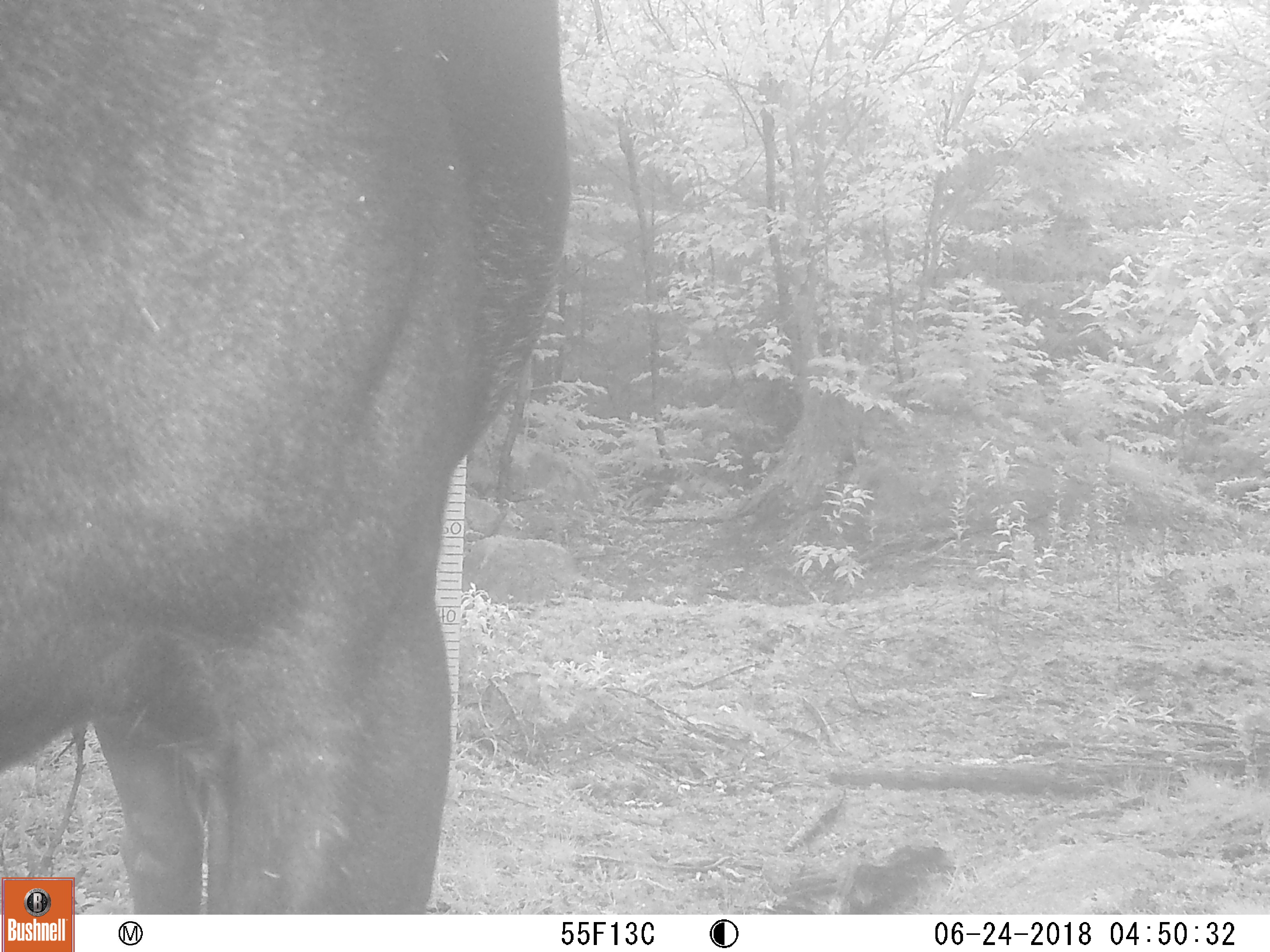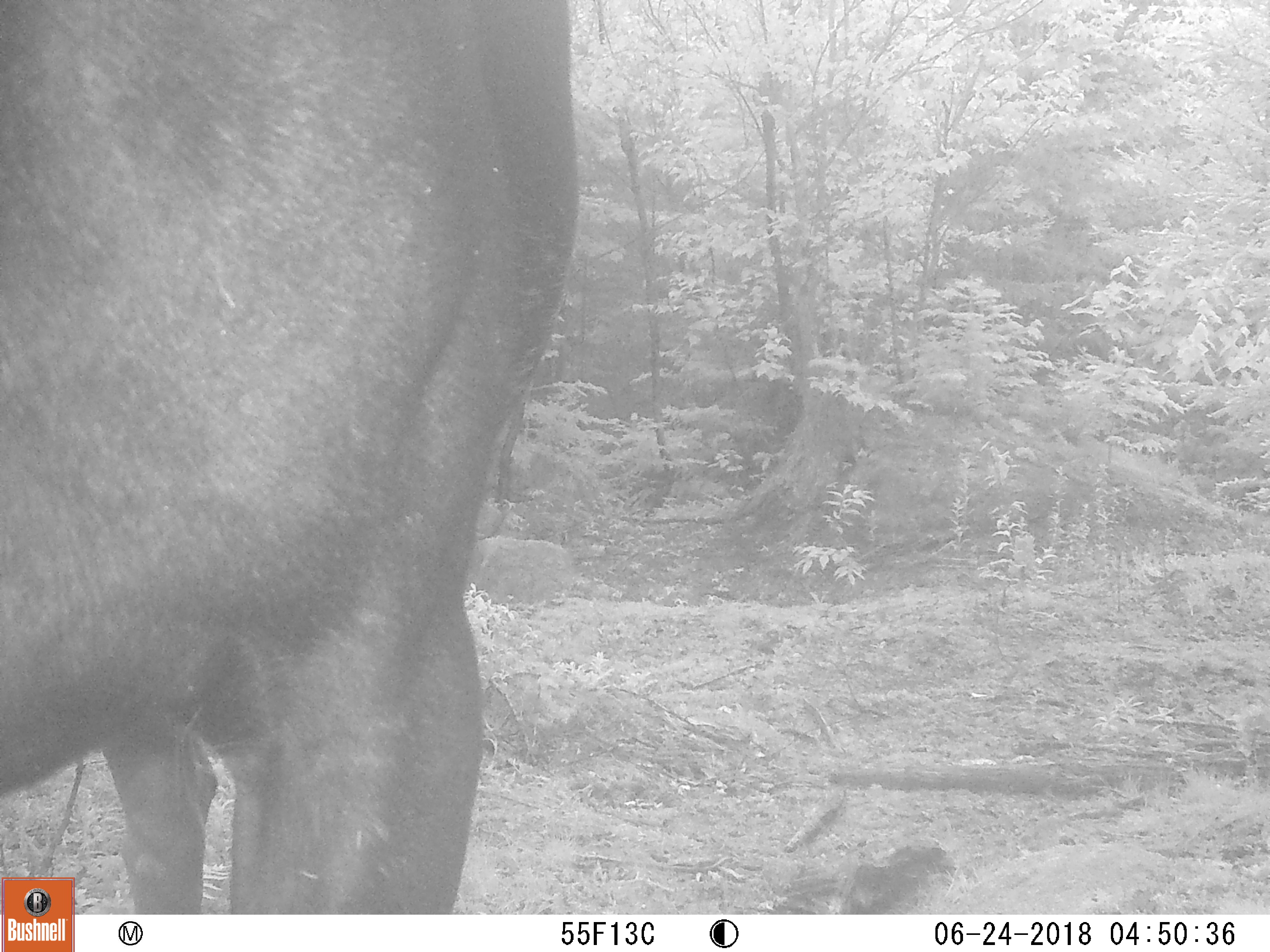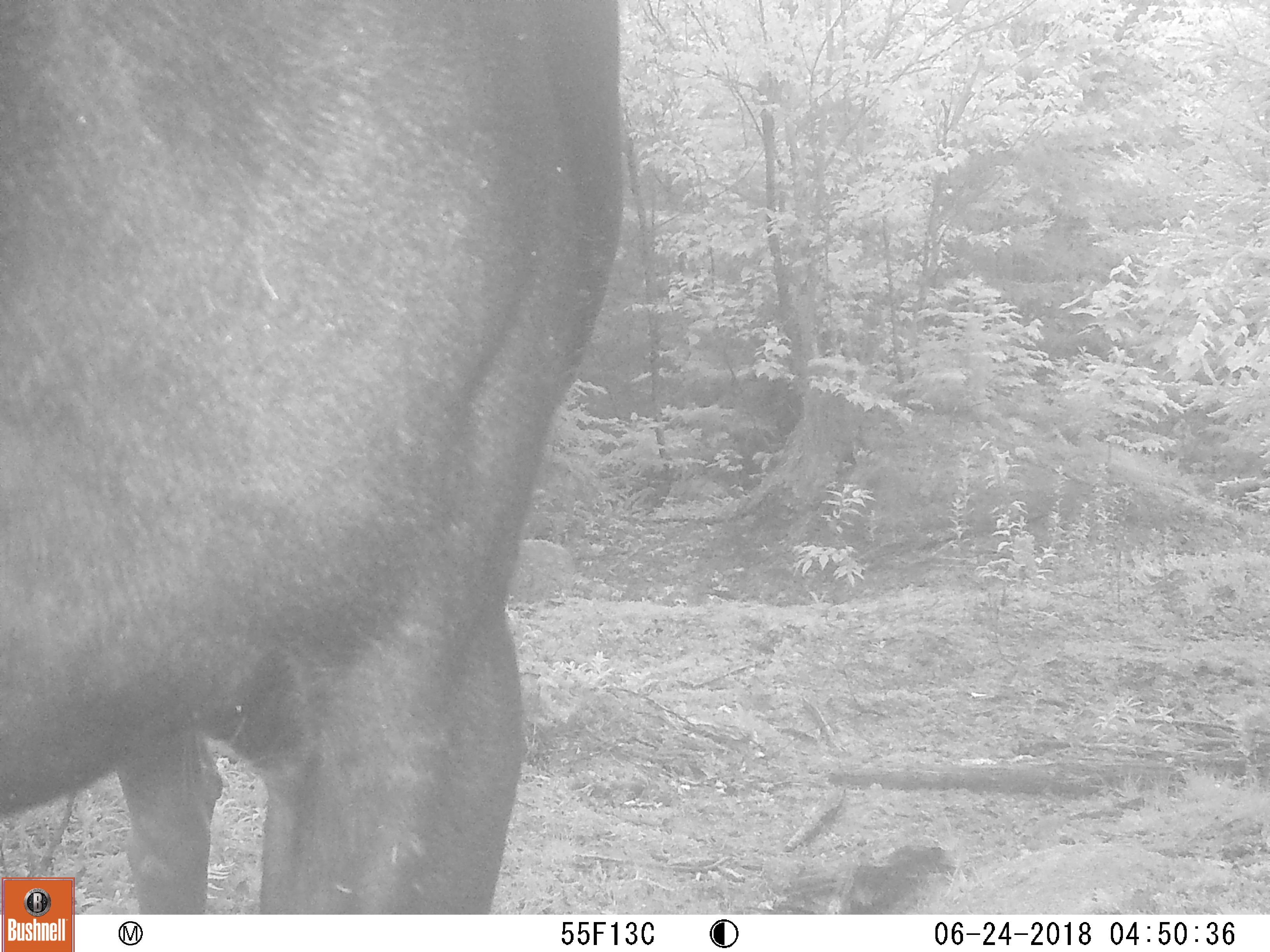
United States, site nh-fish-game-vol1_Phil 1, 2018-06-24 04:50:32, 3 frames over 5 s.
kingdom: Animalia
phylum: Chordata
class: Mammalia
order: Artiodactyla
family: Cervidae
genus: Alces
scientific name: Alces alces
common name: moose